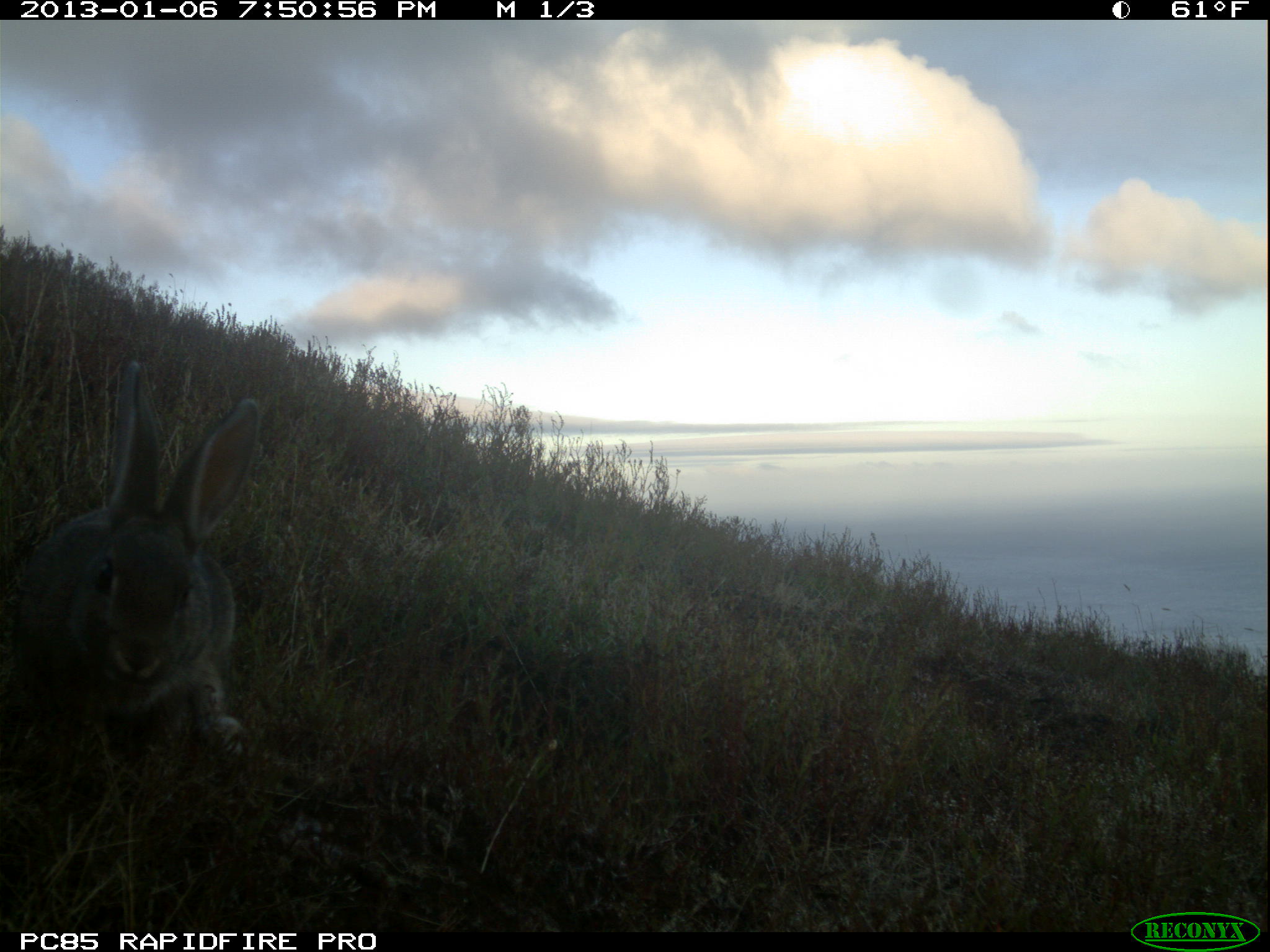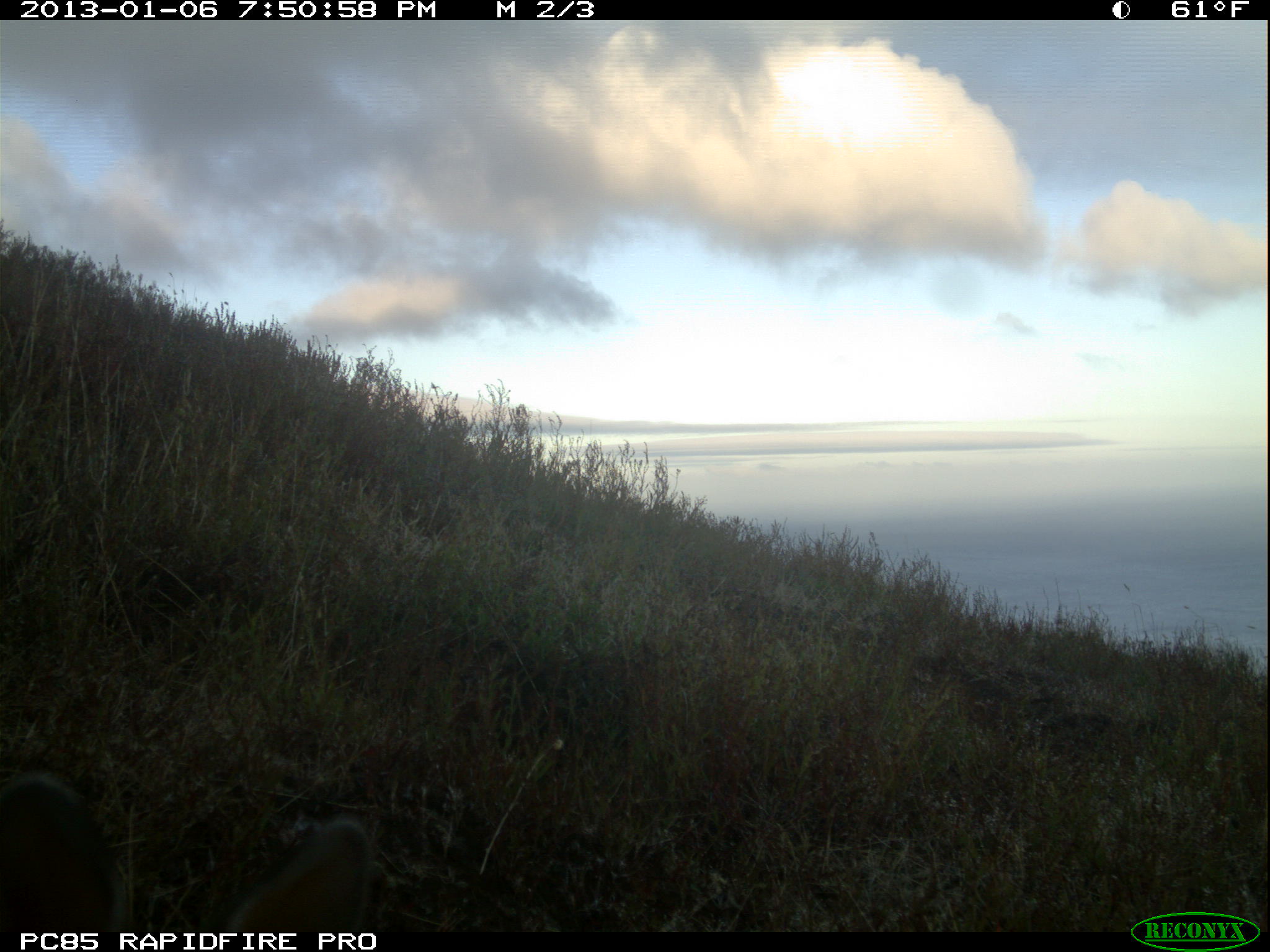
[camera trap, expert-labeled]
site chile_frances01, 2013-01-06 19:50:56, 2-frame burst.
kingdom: Animalia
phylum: Chordata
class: Mammalia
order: Lagomorpha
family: Leporidae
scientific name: Leporidae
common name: rabbits and hares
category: rabbit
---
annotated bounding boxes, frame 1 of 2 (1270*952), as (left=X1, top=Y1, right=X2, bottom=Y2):
rabbit: (left=8, top=364, right=262, bottom=791)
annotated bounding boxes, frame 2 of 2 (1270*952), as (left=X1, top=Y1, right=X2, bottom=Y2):
rabbit: (left=0, top=764, right=398, bottom=928)